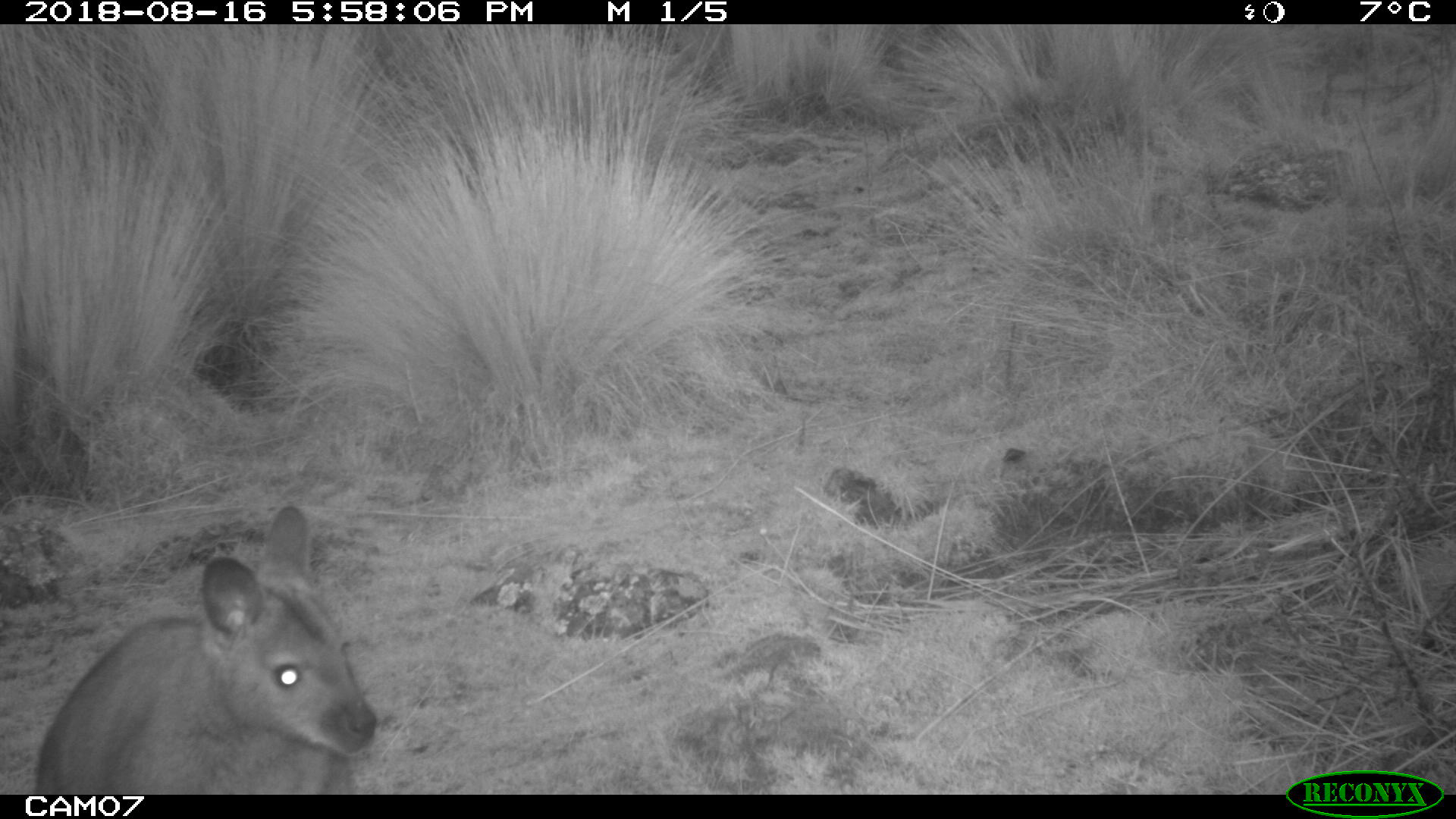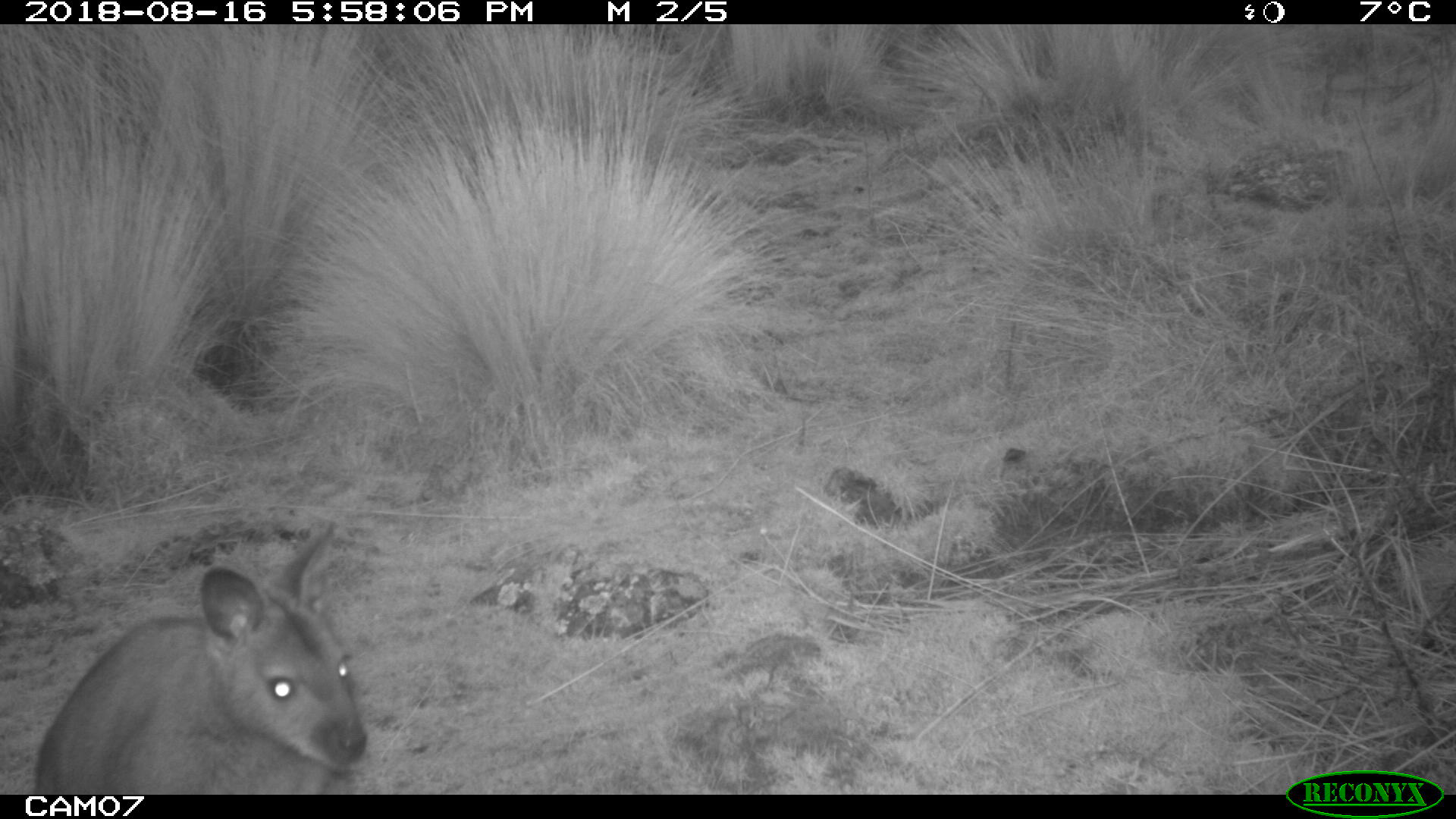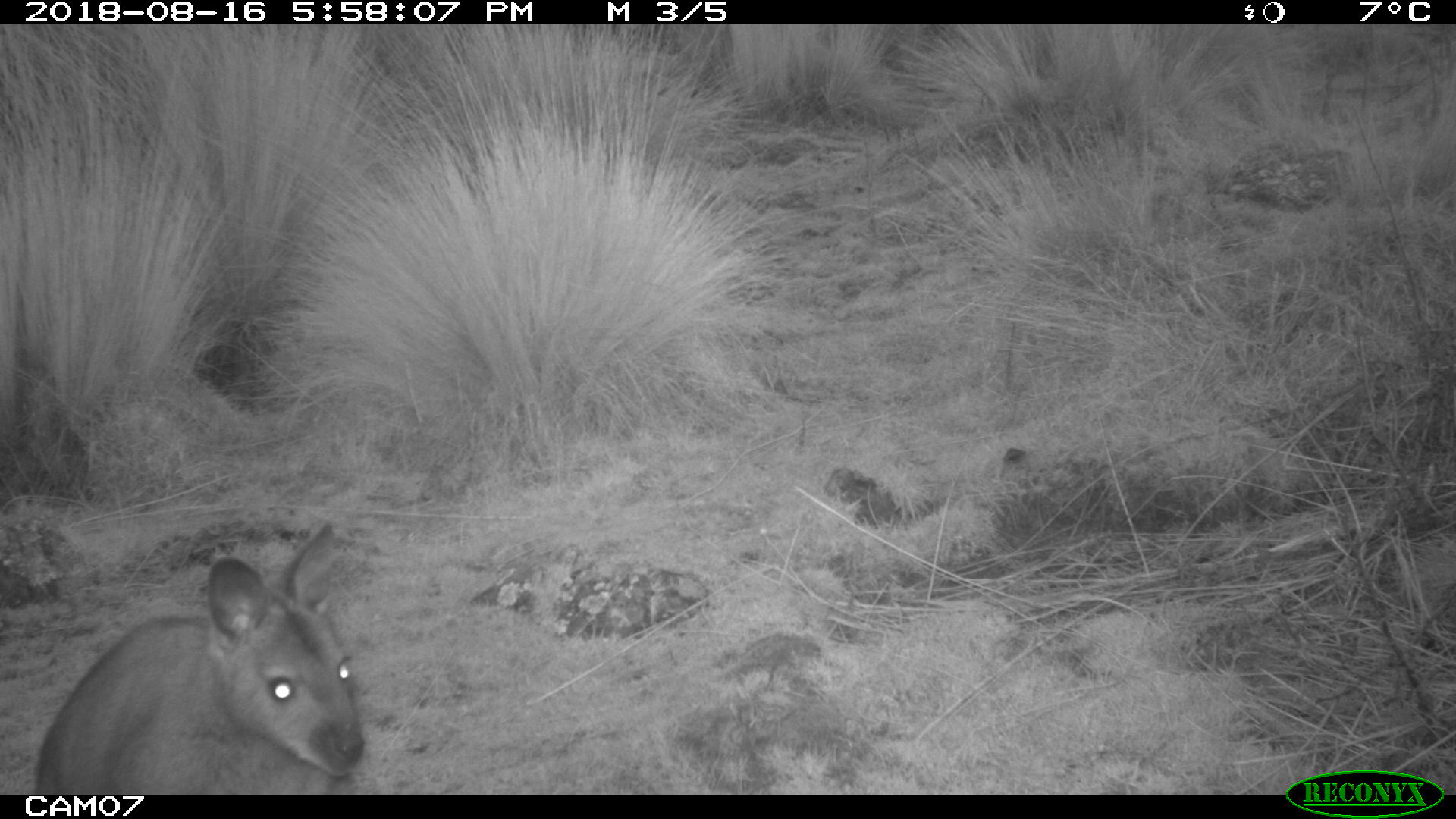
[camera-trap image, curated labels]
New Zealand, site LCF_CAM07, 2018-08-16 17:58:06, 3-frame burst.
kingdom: Animalia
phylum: Chordata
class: Mammalia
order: Diprotodontia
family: Macropodidae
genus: Notamacropus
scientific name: Notamacropus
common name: wallaby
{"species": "wallaby (Notamacropus)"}